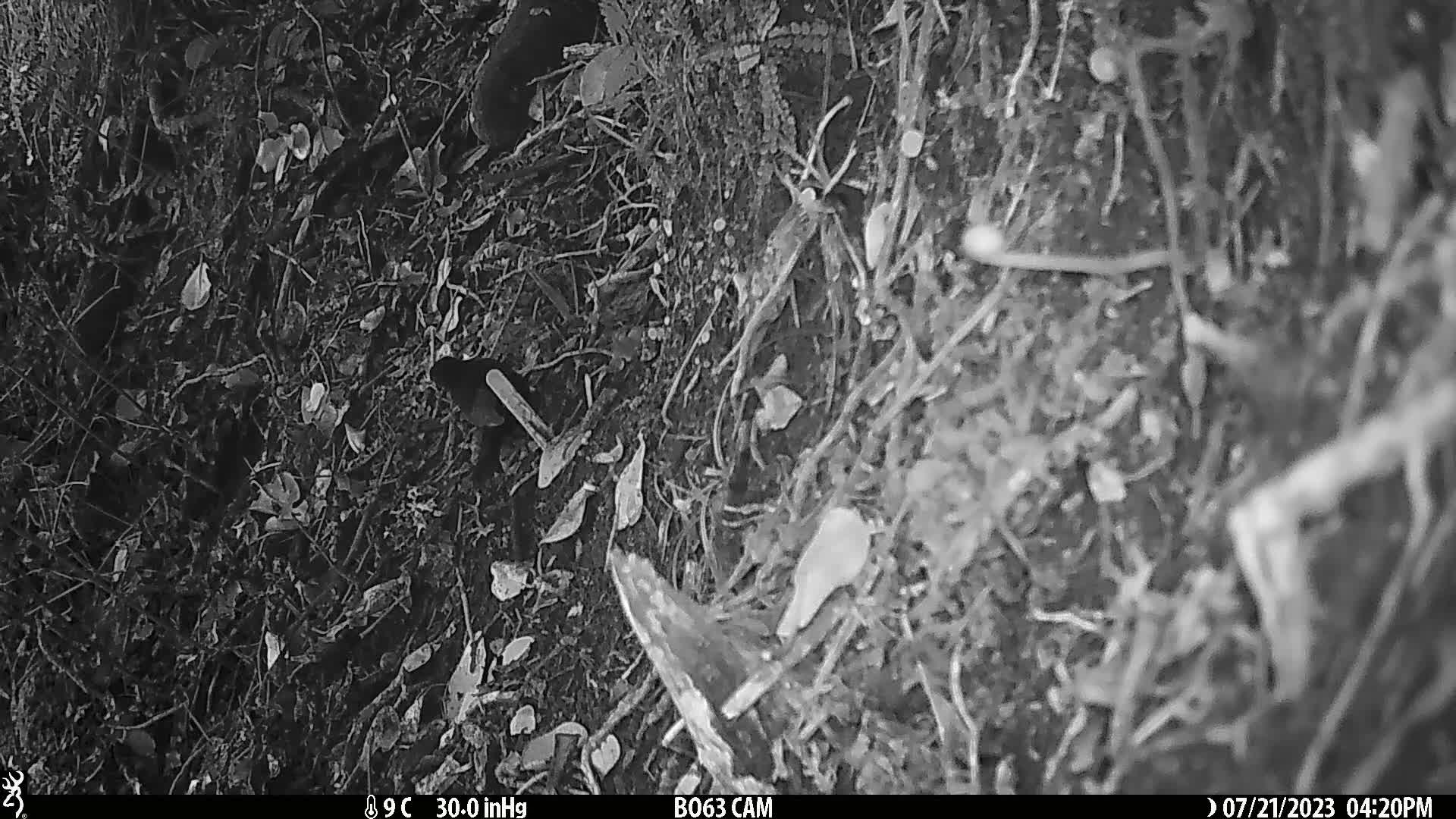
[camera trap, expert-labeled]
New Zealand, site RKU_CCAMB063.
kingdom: Animalia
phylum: Chordata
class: Aves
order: Passeriformes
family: Turdidae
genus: Turdus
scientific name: Turdus merula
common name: eurasian blackbird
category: blackbird